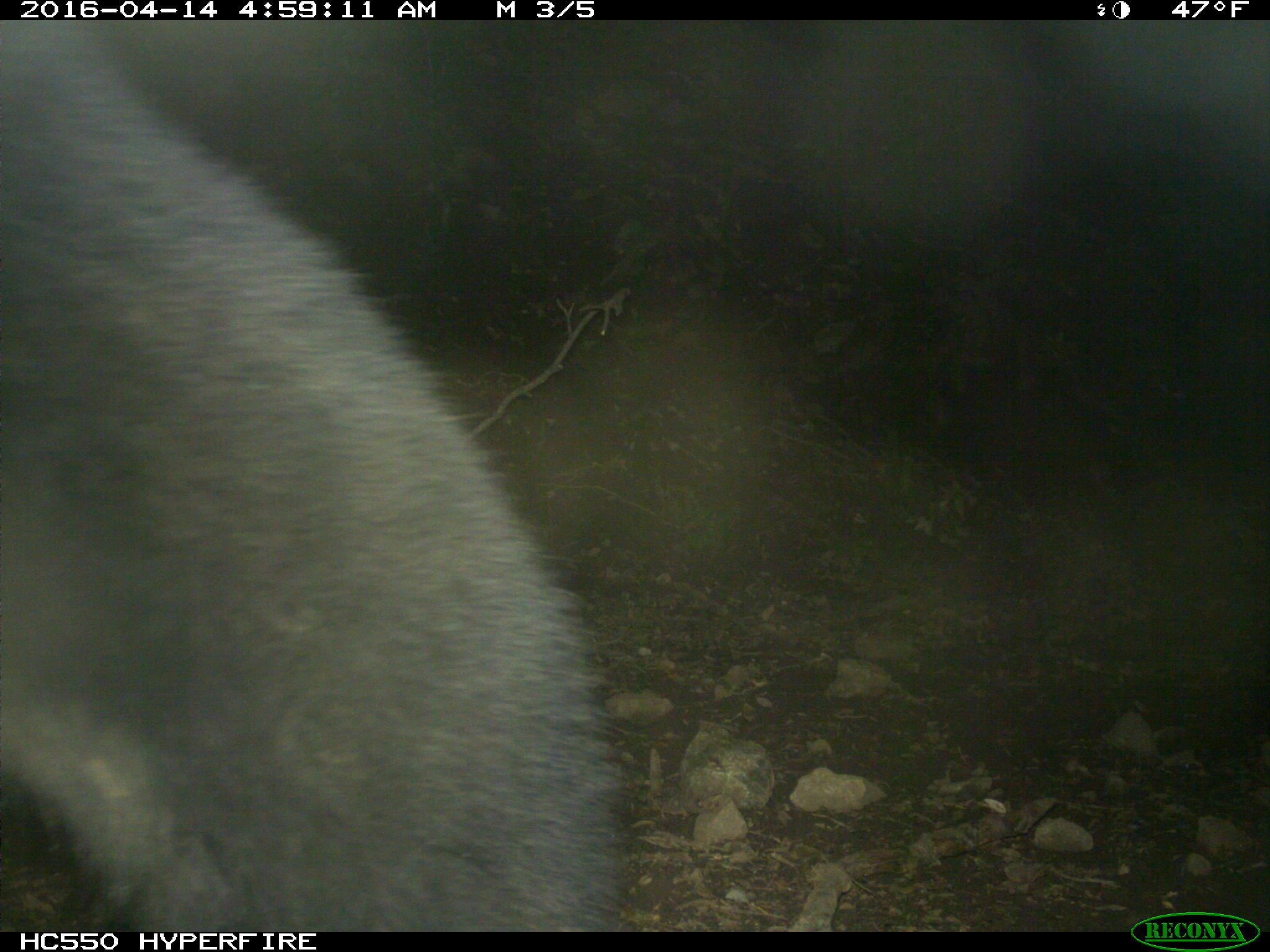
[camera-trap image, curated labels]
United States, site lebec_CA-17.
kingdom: Animalia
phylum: Chordata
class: Mammalia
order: Carnivora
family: Ursidae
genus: Ursus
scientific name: Ursus americanus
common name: american black bear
Ursus americanus (american black bear).